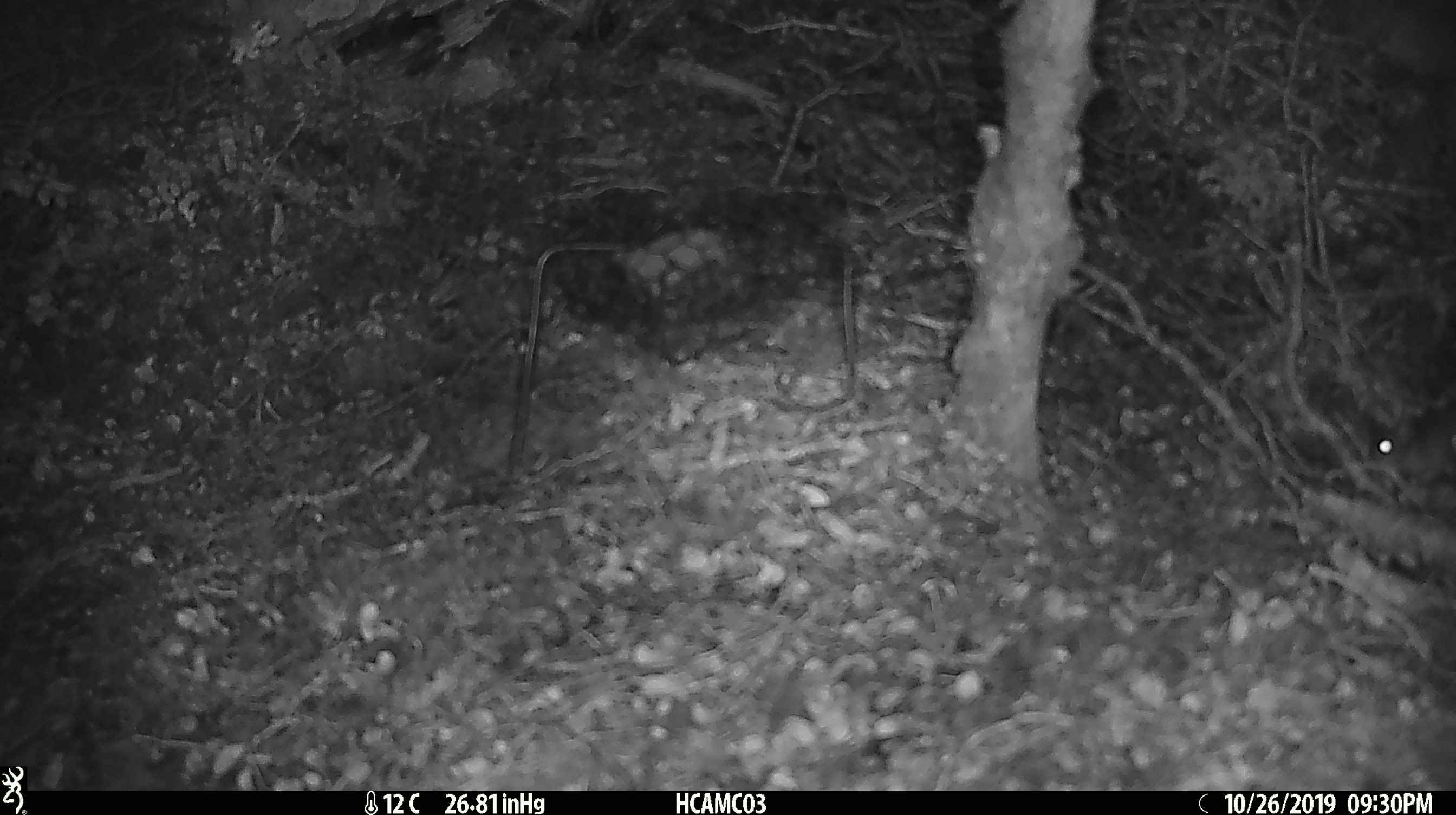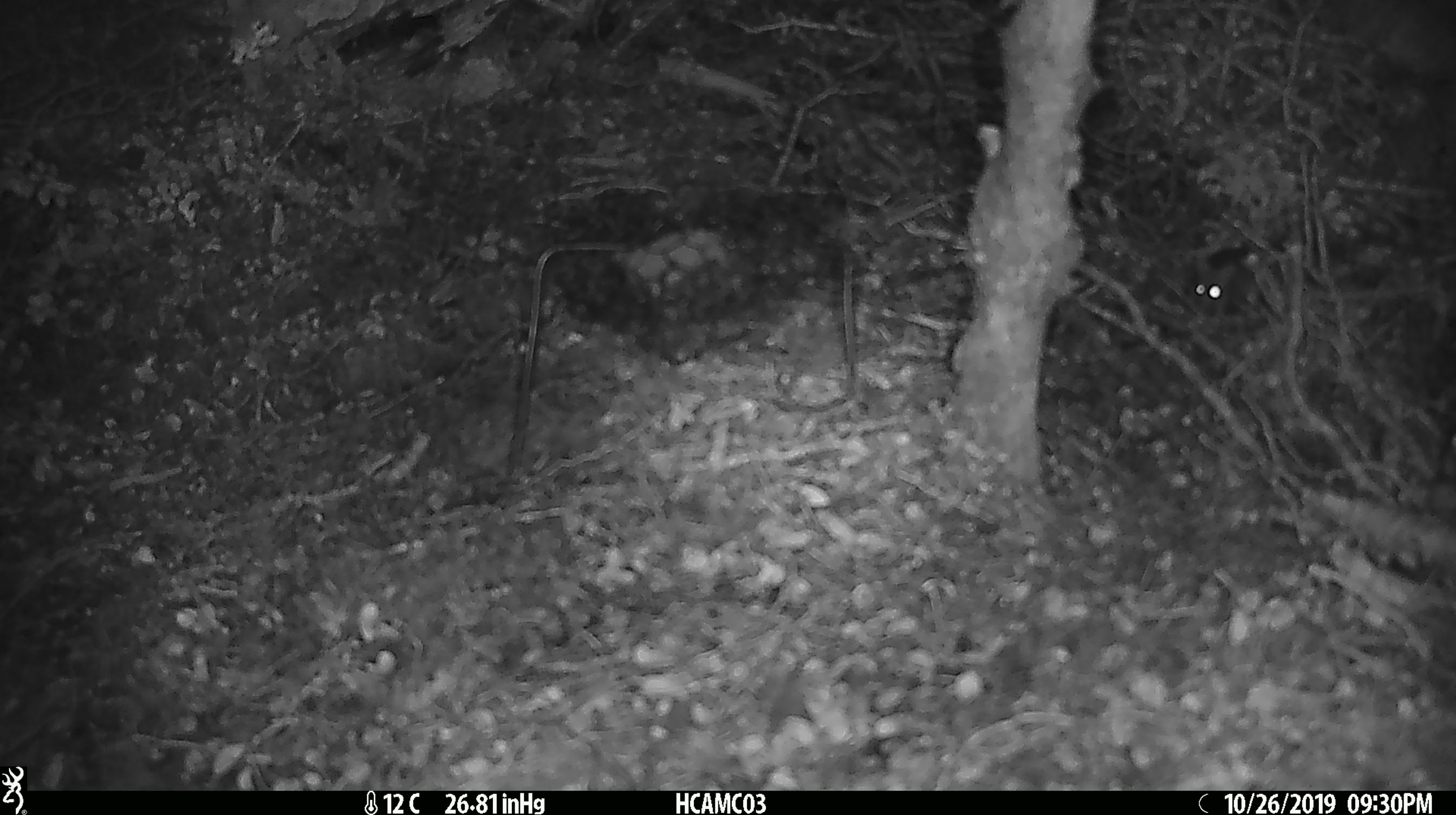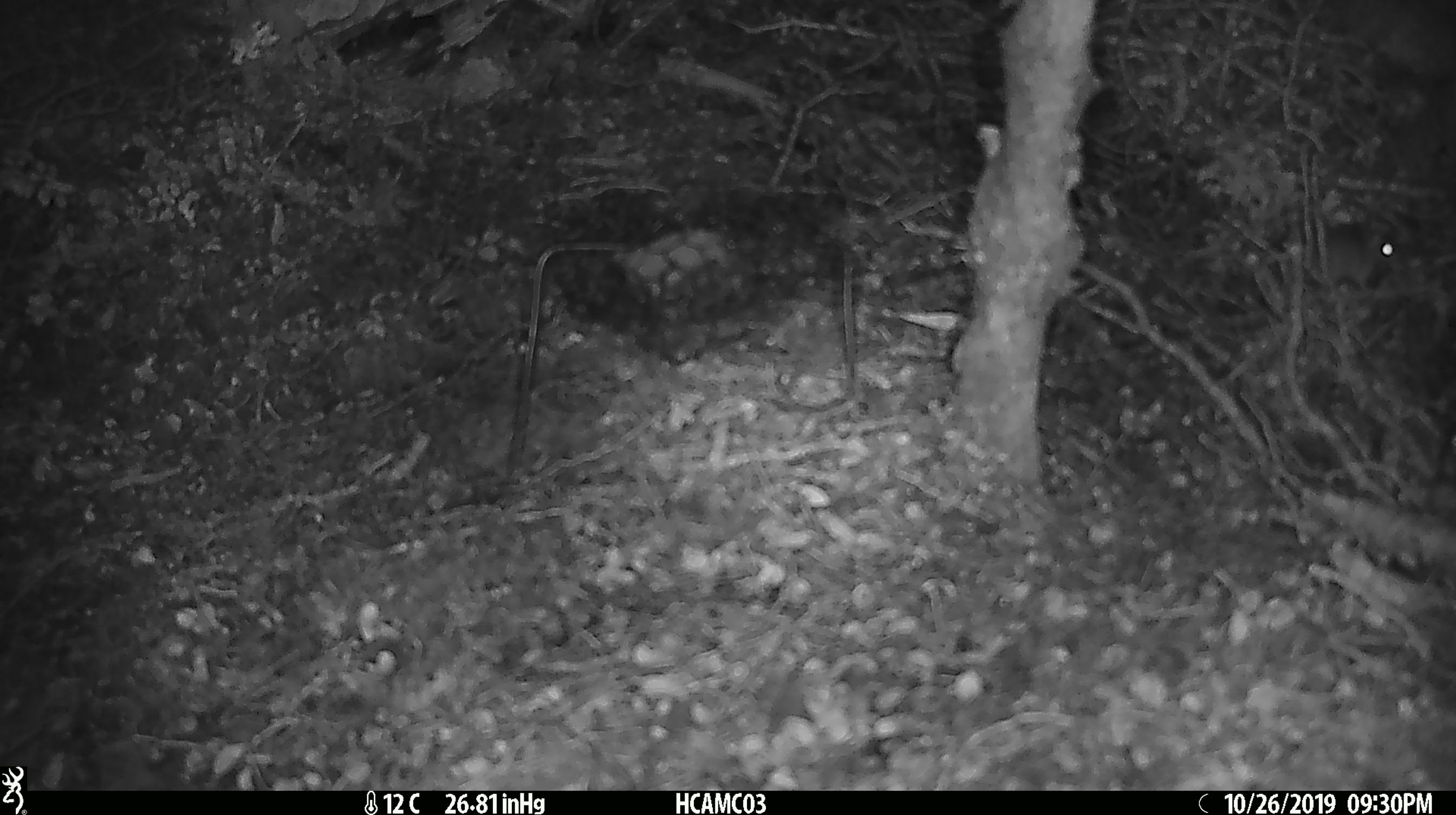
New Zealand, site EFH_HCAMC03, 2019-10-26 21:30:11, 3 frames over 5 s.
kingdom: Animalia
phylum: Chordata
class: Mammalia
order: Rodentia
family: Muridae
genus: Mus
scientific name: Mus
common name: mouse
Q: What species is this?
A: Mouse (Mus).